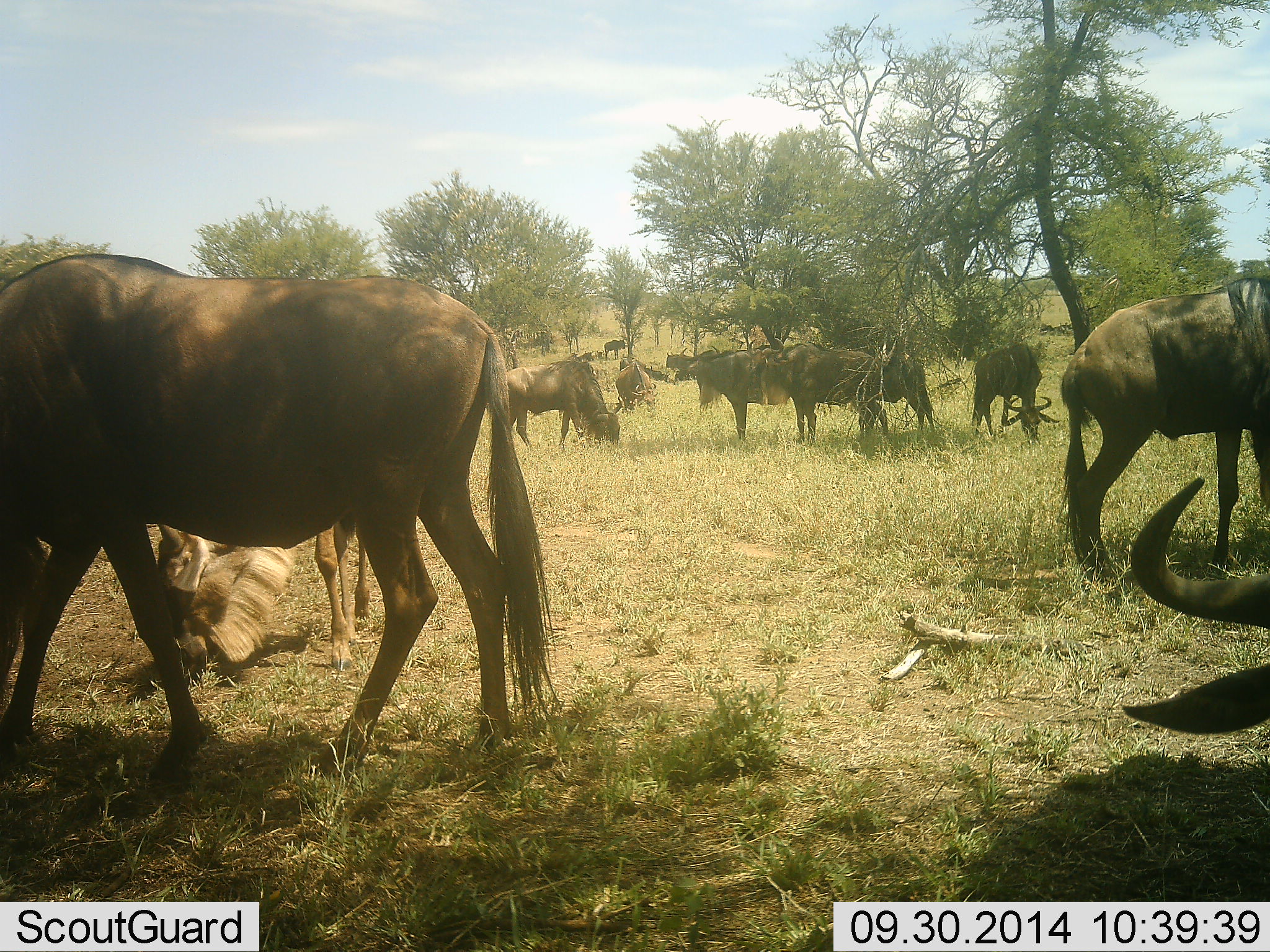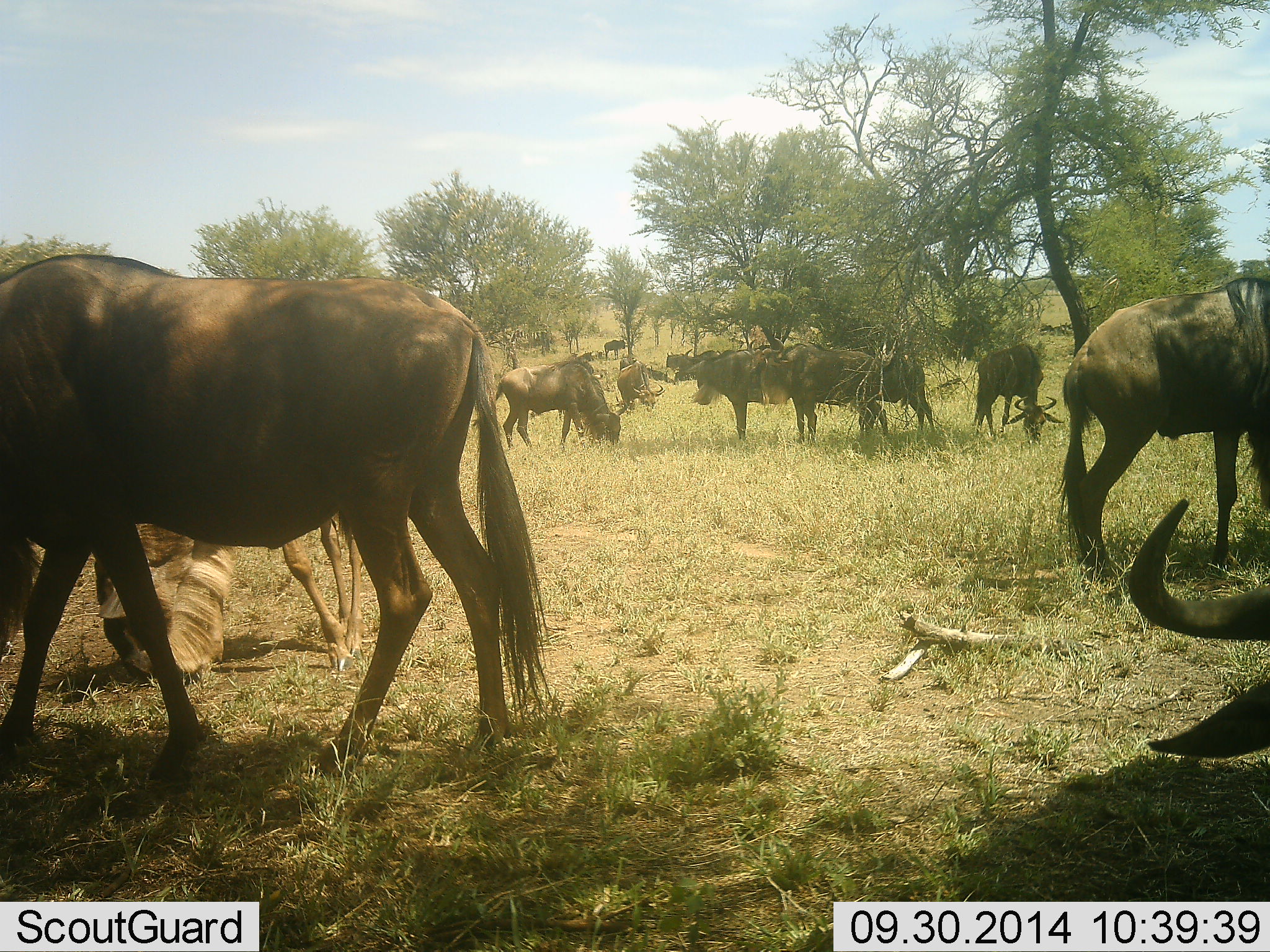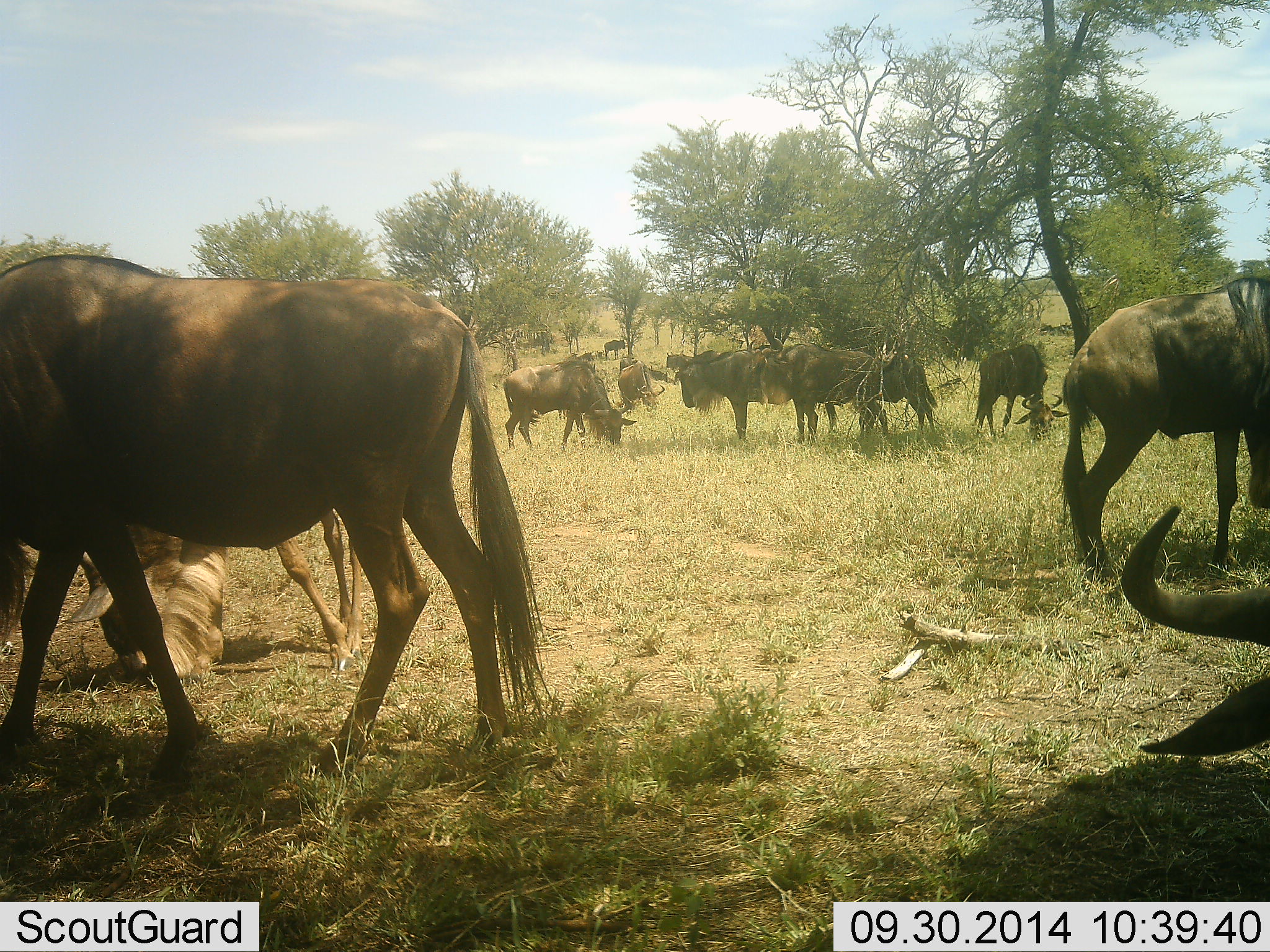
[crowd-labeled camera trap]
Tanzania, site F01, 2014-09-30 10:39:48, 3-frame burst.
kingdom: Animalia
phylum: Chordata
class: Mammalia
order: Artiodactyla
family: Bovidae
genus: Connochaetes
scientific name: Connochaetes taurinus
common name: blue wildebeest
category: wildebeest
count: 11-50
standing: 90%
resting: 20%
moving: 10%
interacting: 0%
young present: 0%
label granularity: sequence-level